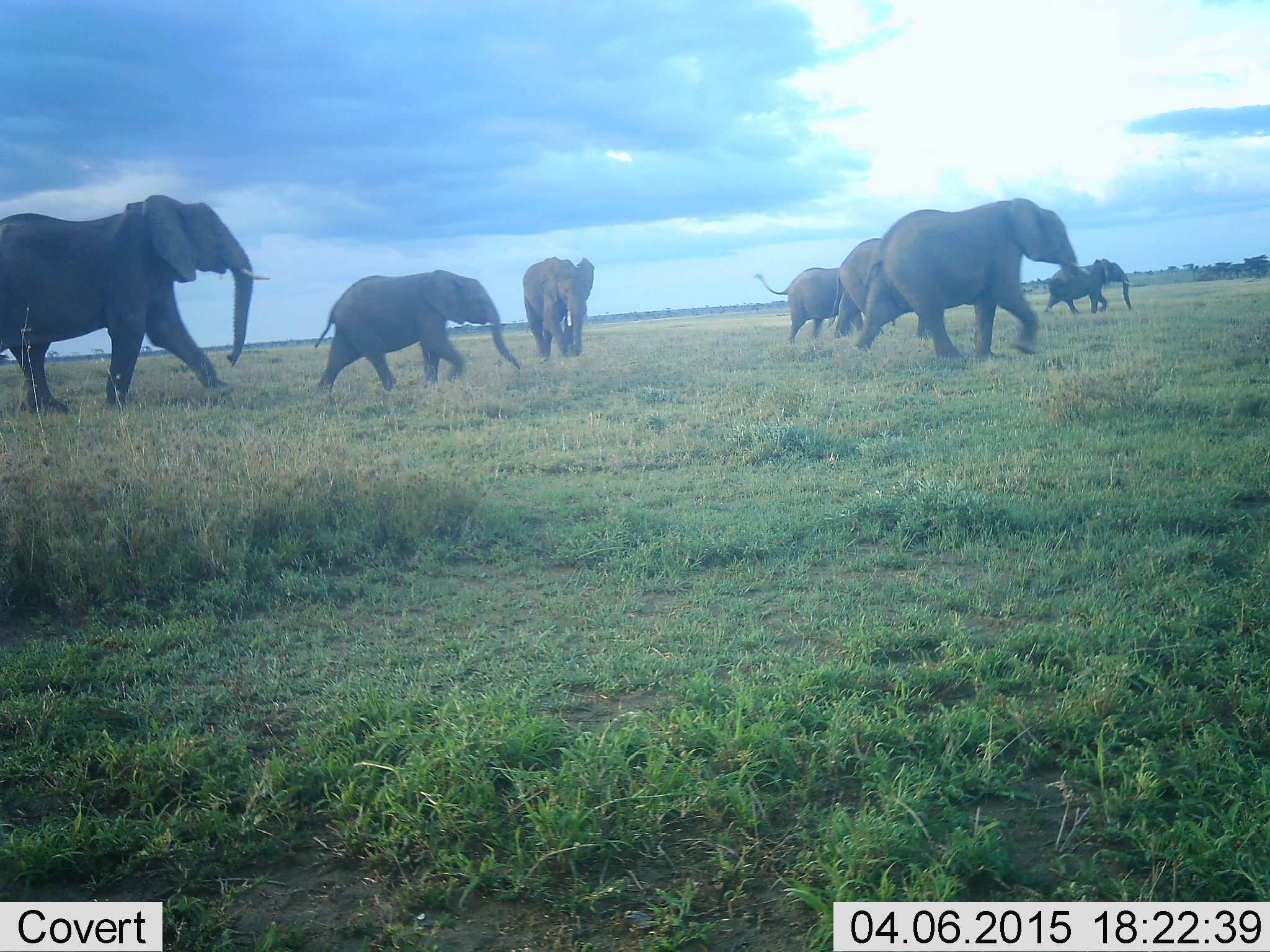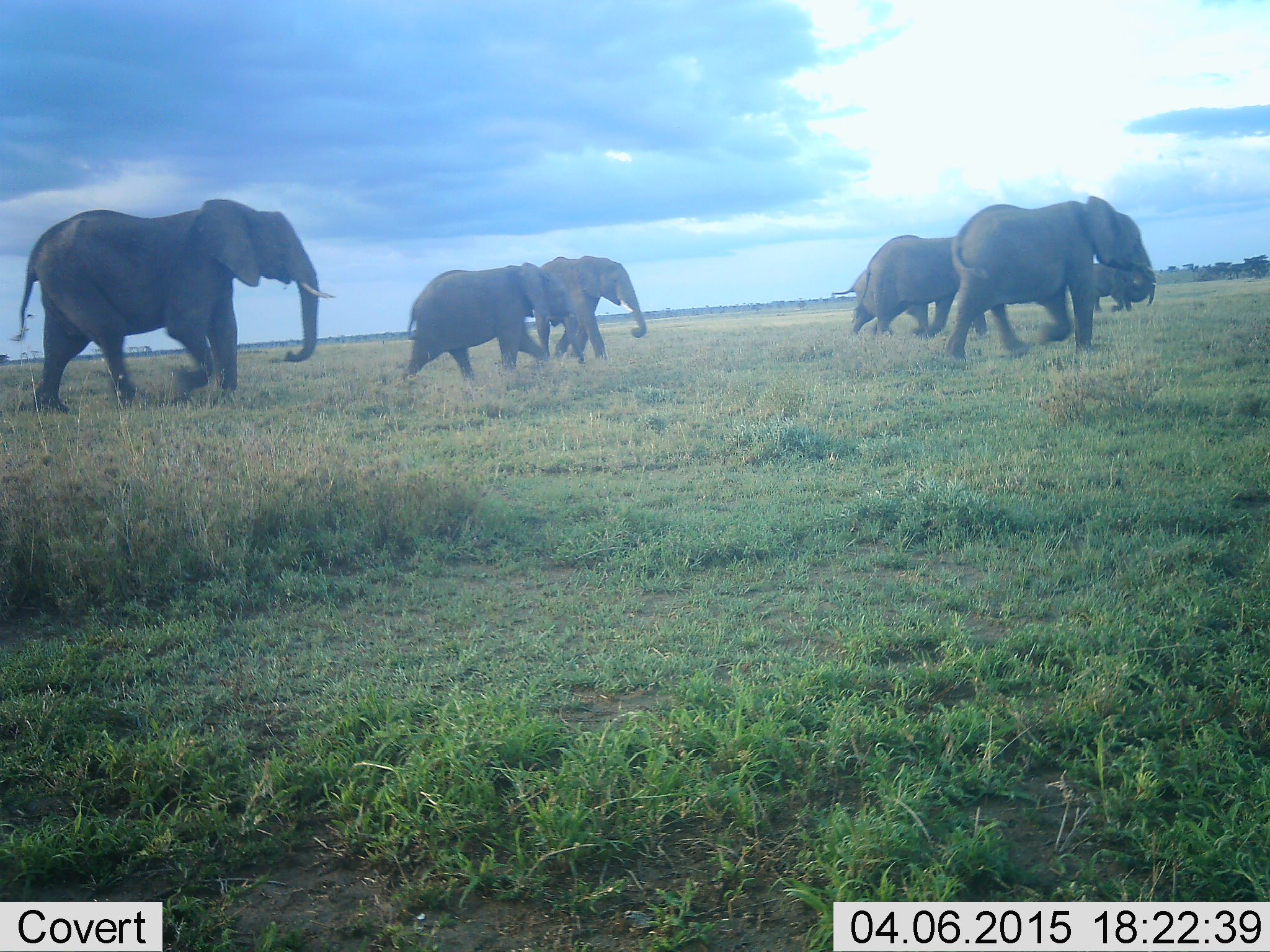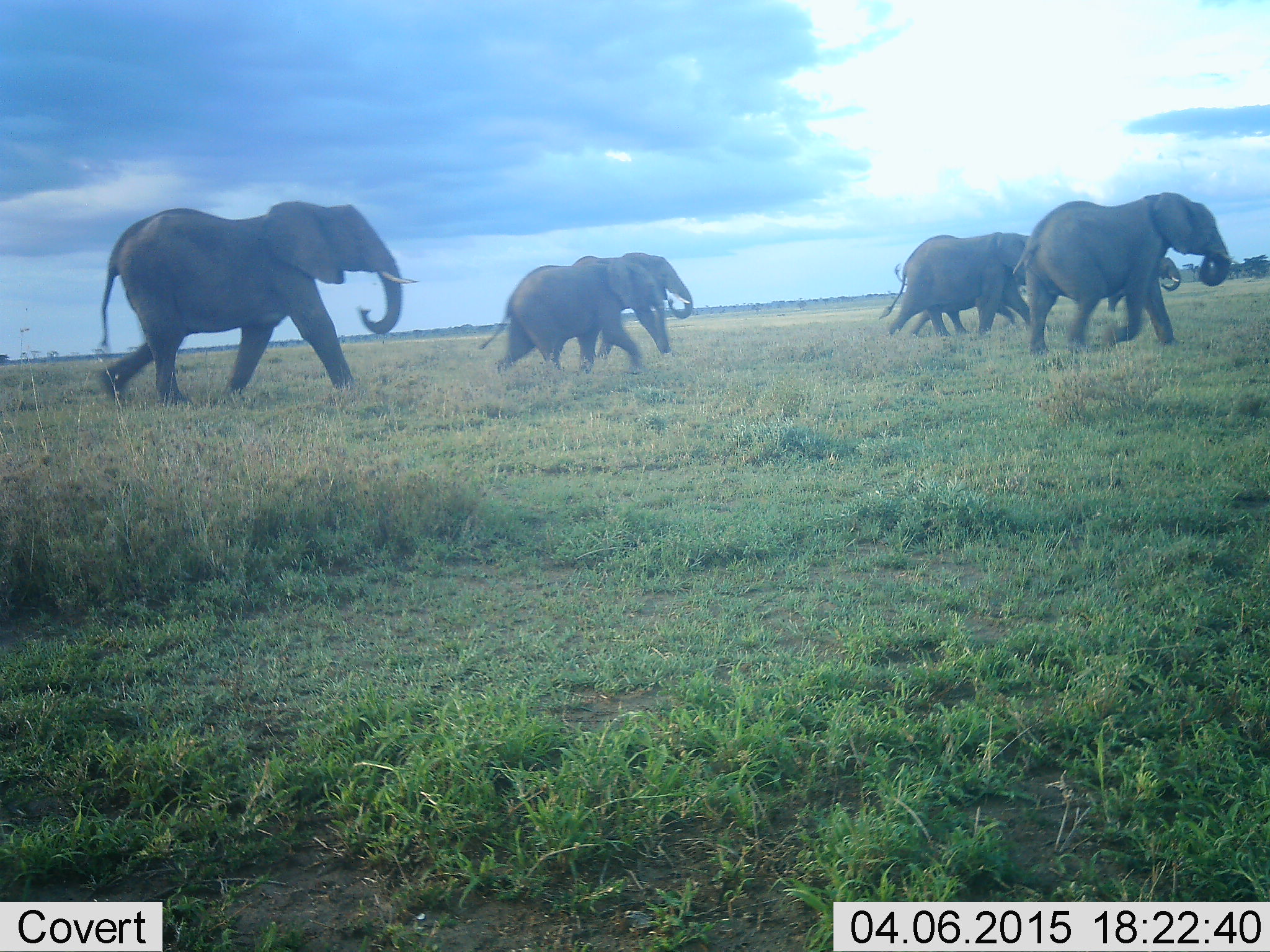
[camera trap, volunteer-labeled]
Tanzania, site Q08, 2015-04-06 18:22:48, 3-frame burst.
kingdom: Animalia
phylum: Chordata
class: Mammalia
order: Proboscidea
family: Elephantidae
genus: Loxodonta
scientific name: Loxodonta africana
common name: african bush elephant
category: elephant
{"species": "elephant (african bush elephant) (Loxodonta africana)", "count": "7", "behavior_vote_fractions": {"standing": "10%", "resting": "0%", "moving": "100%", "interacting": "0%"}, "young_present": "50%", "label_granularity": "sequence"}